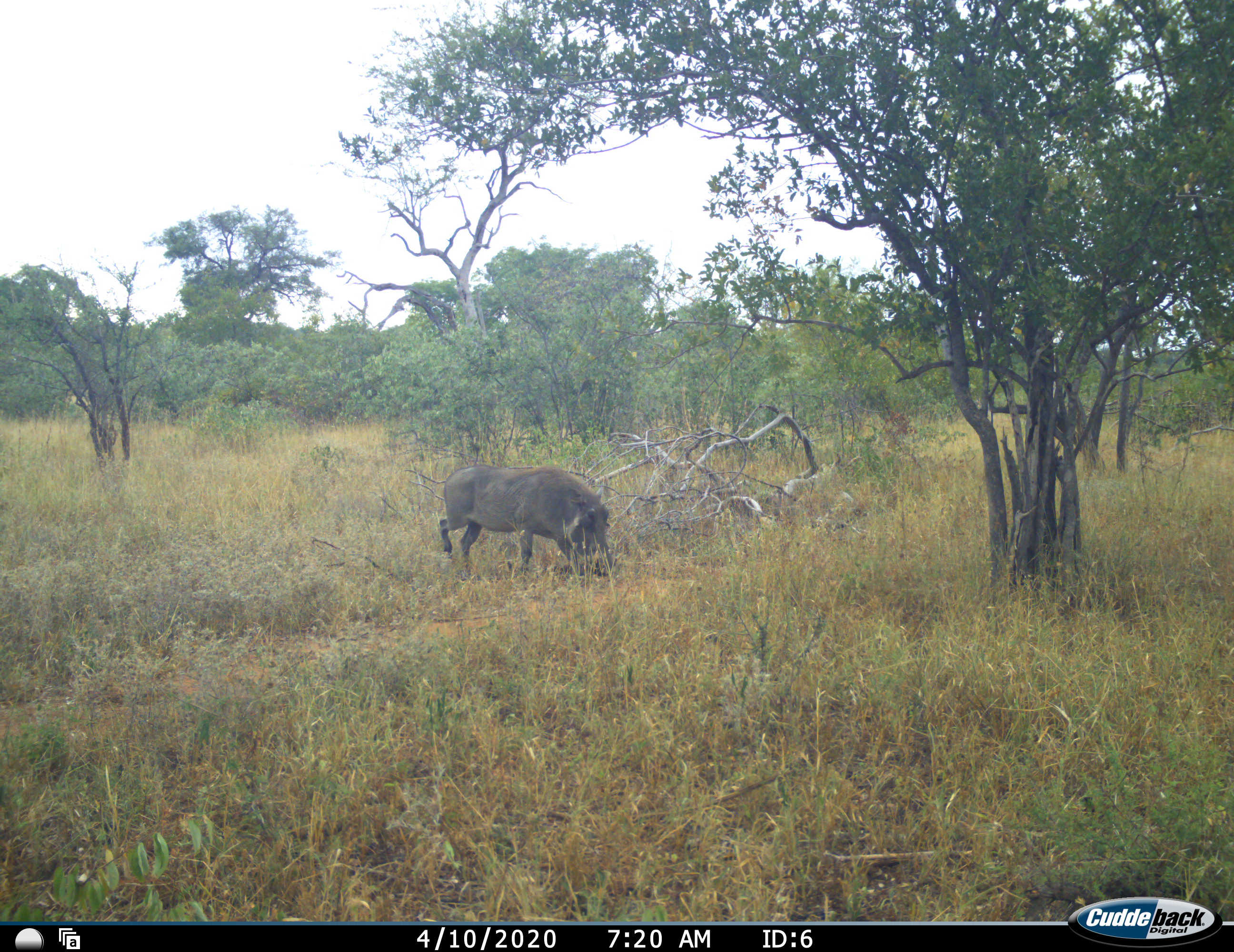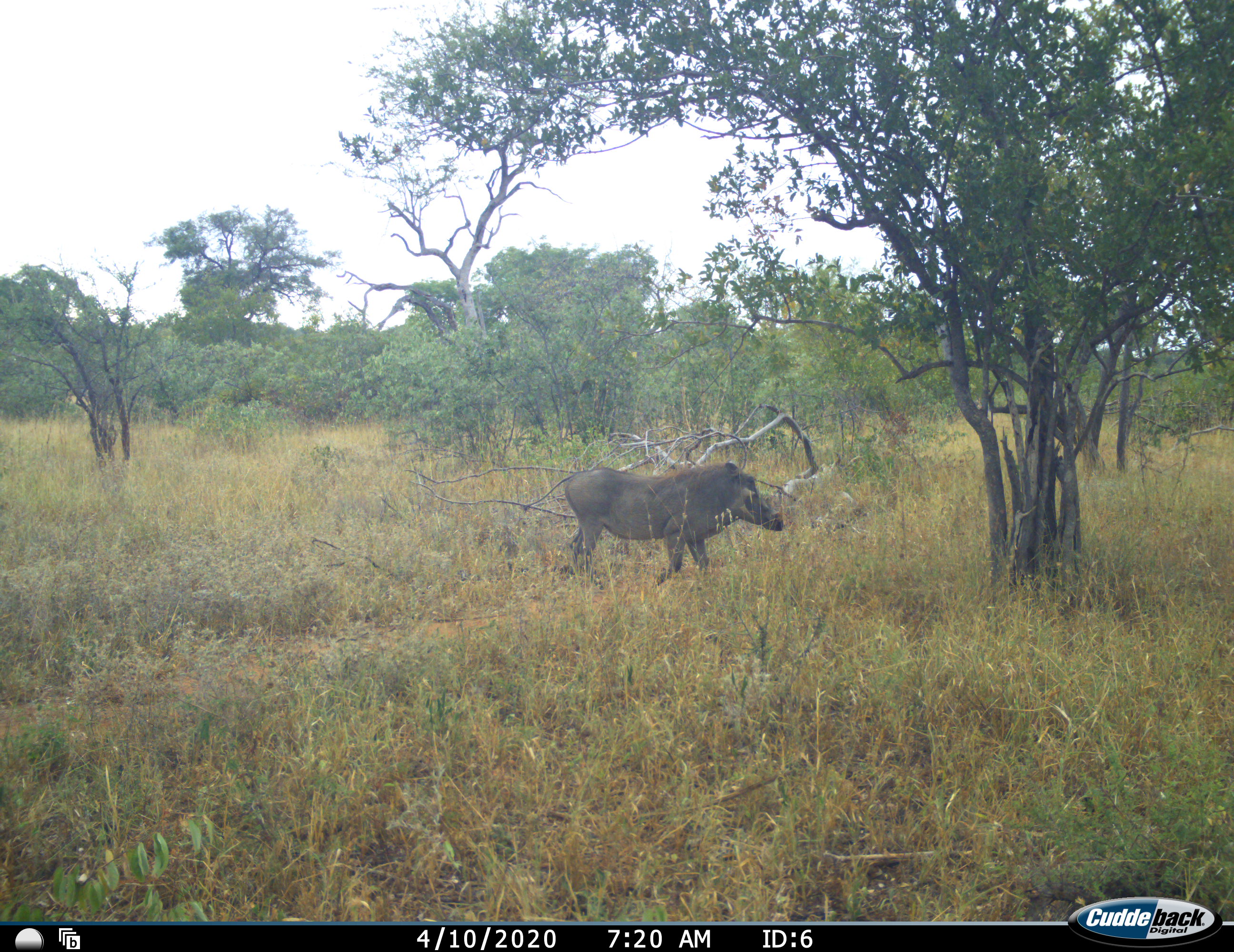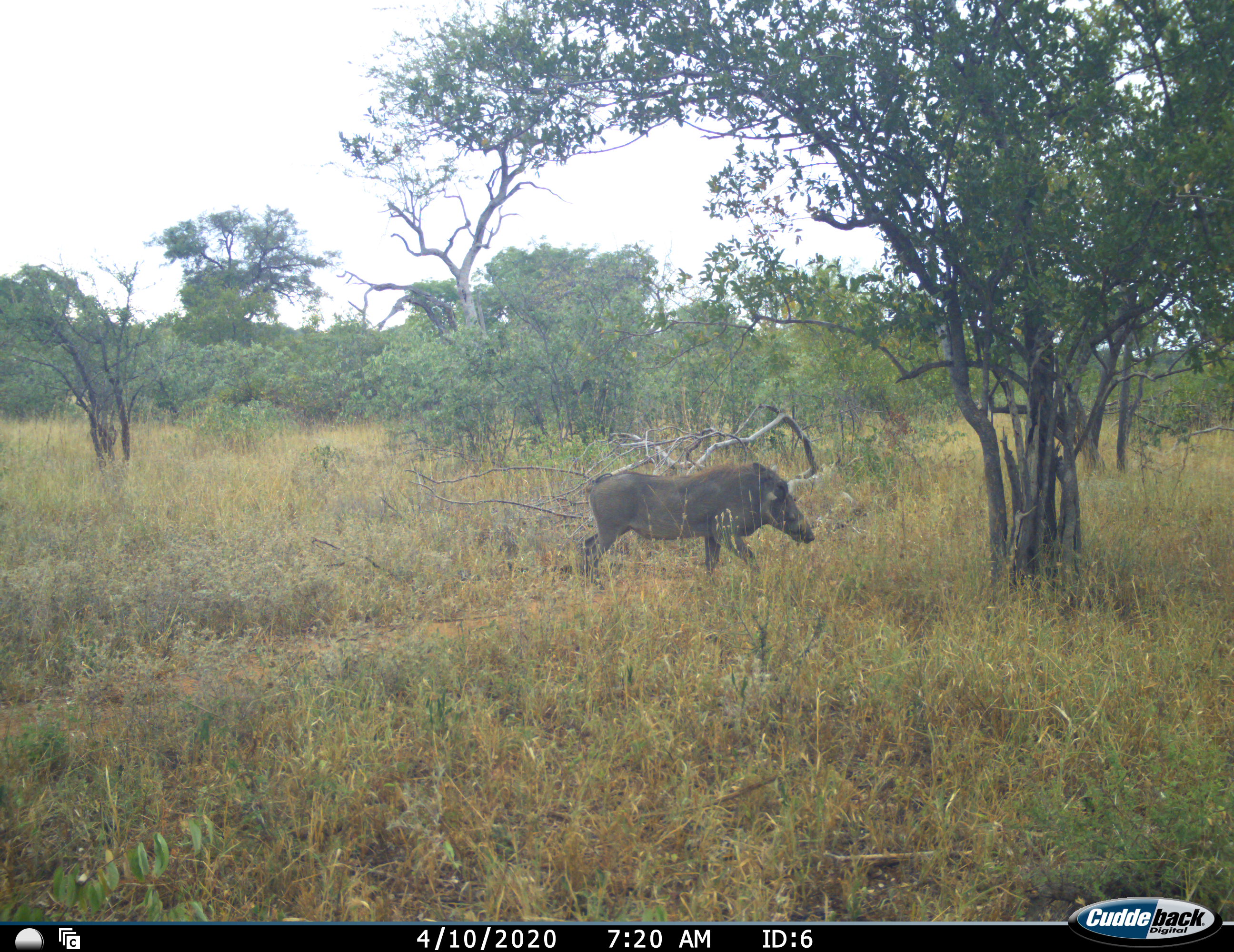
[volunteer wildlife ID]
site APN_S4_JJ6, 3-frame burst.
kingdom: Animalia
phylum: Chordata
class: Mammalia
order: Artiodactyla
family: Suidae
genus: Phacochoerus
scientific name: Phacochoerus africanus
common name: warthog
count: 1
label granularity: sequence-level